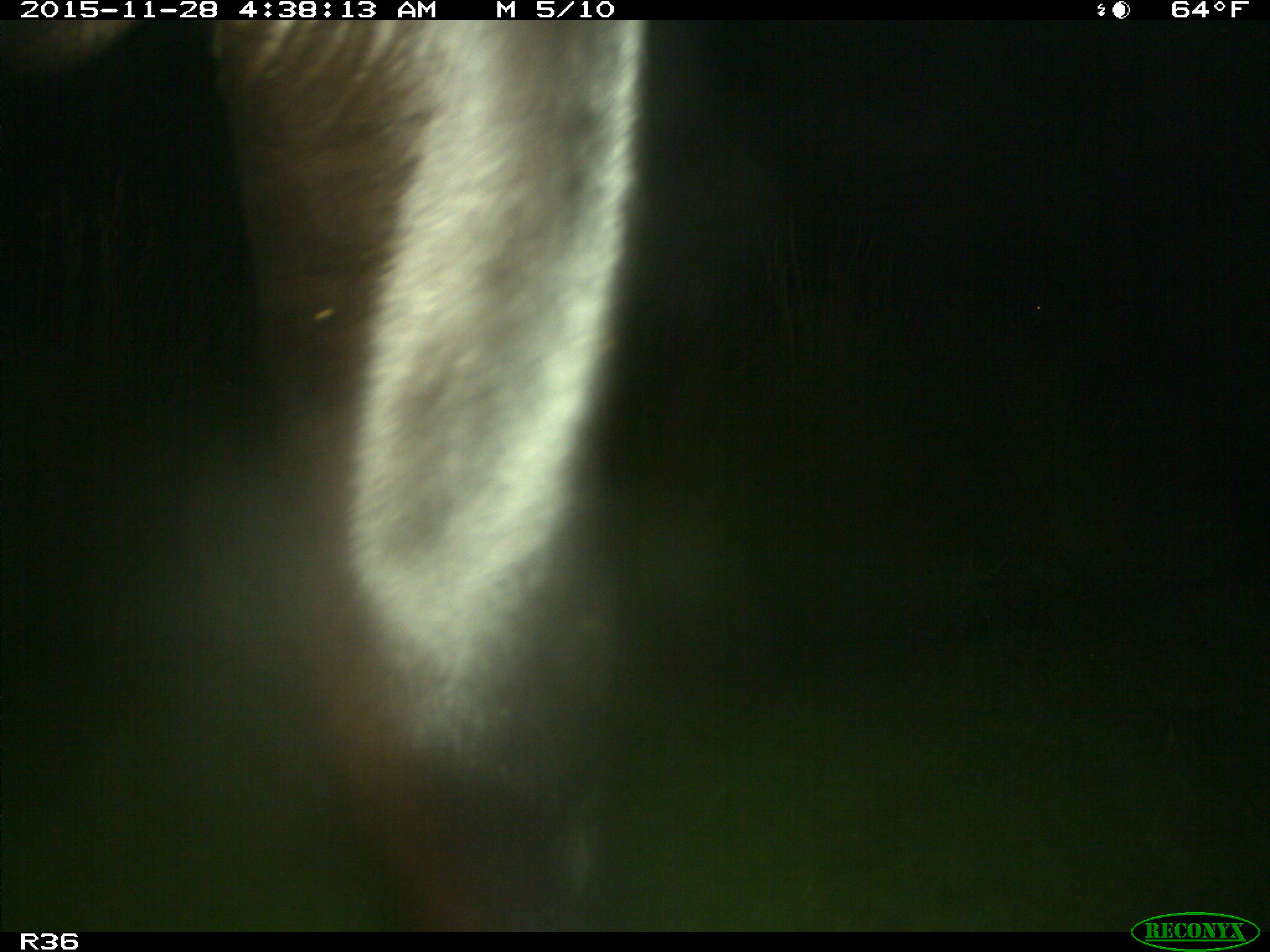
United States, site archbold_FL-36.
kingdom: Animalia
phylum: Chordata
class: Mammalia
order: Artiodactyla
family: Bovidae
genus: Bos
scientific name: Bos taurus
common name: domestic cow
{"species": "Bos taurus (domestic cow)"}